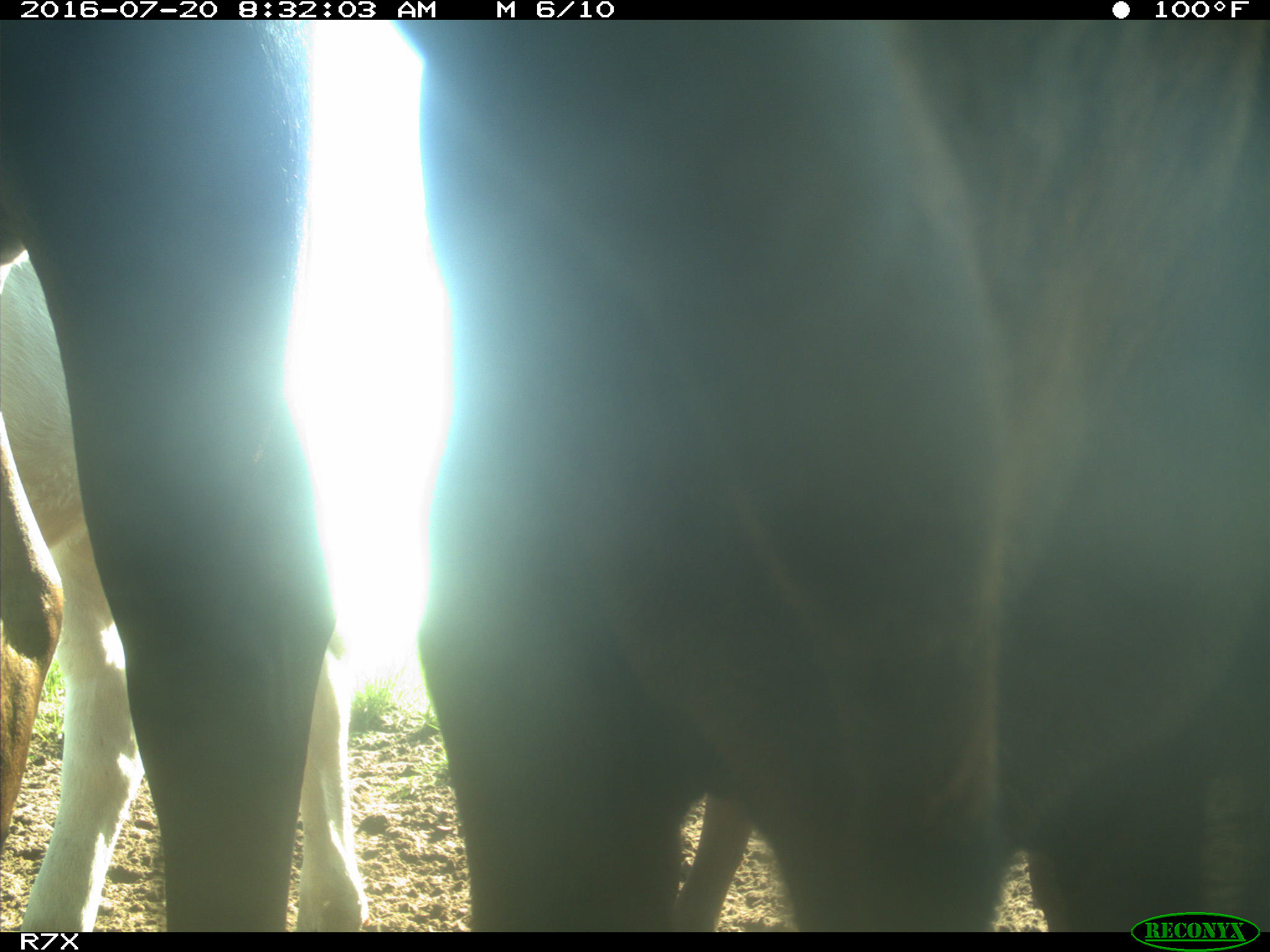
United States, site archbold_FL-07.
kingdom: Animalia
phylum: Chordata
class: Mammalia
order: Artiodactyla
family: Bovidae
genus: Bos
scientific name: Bos taurus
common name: domestic cow